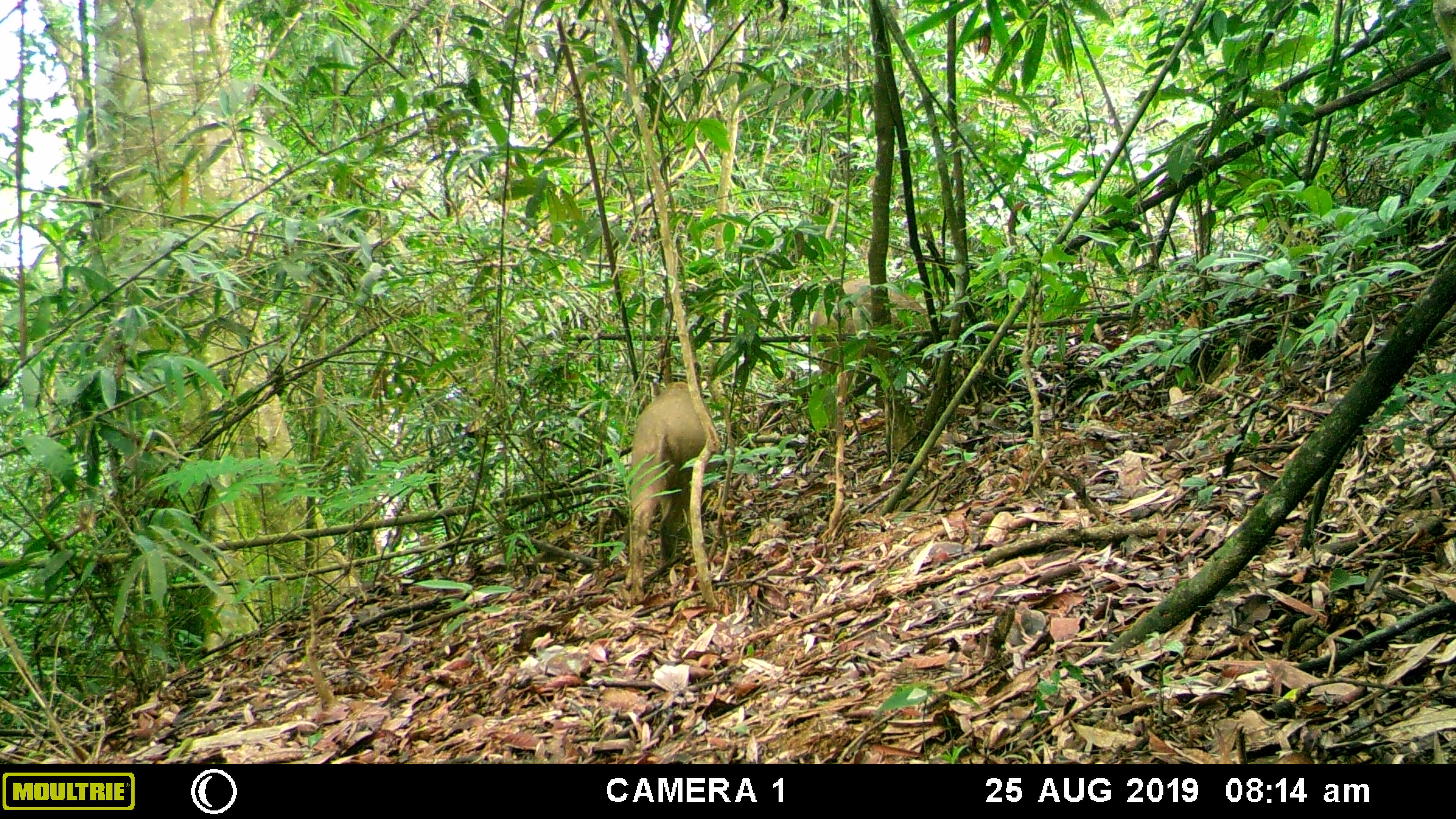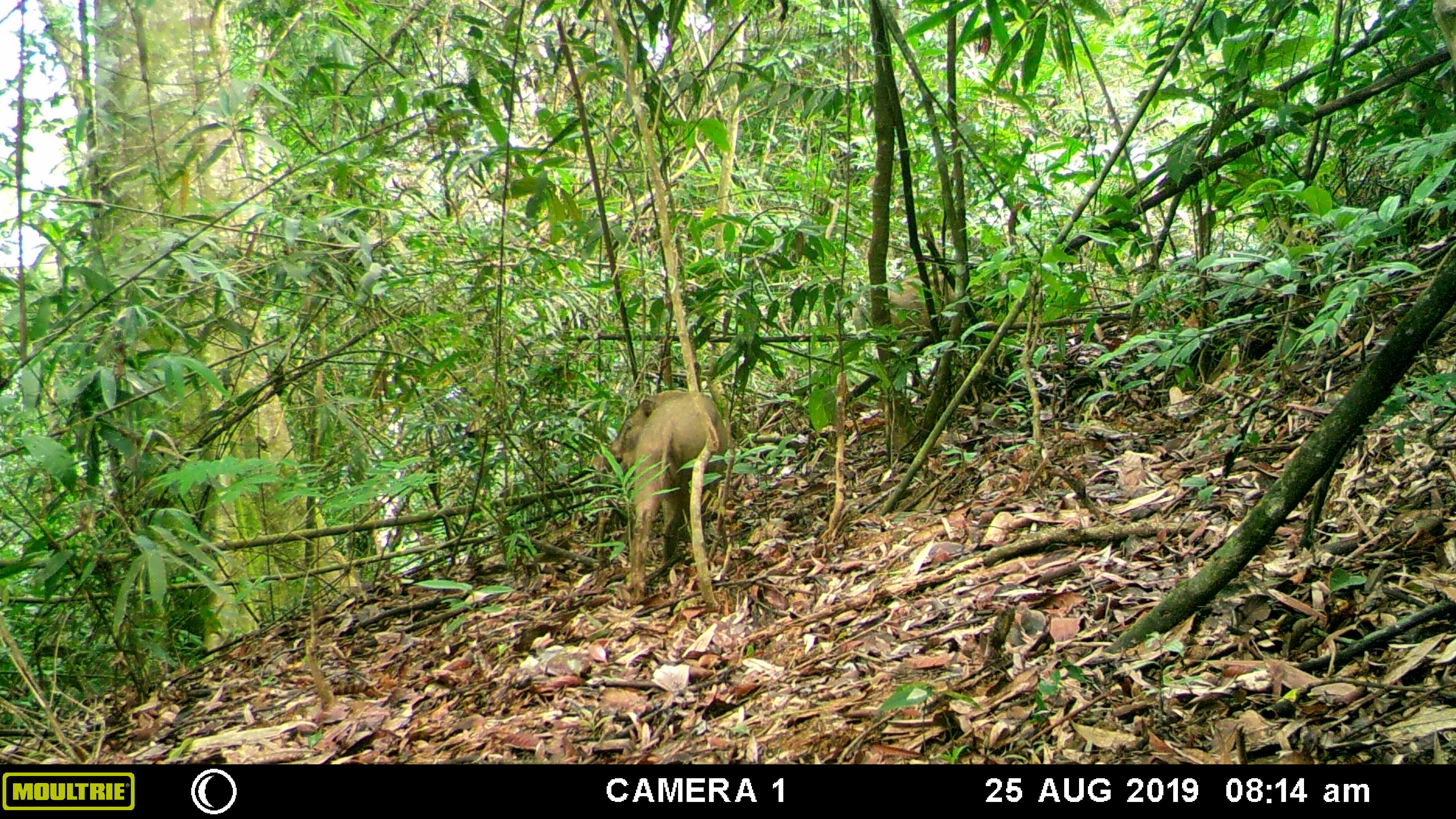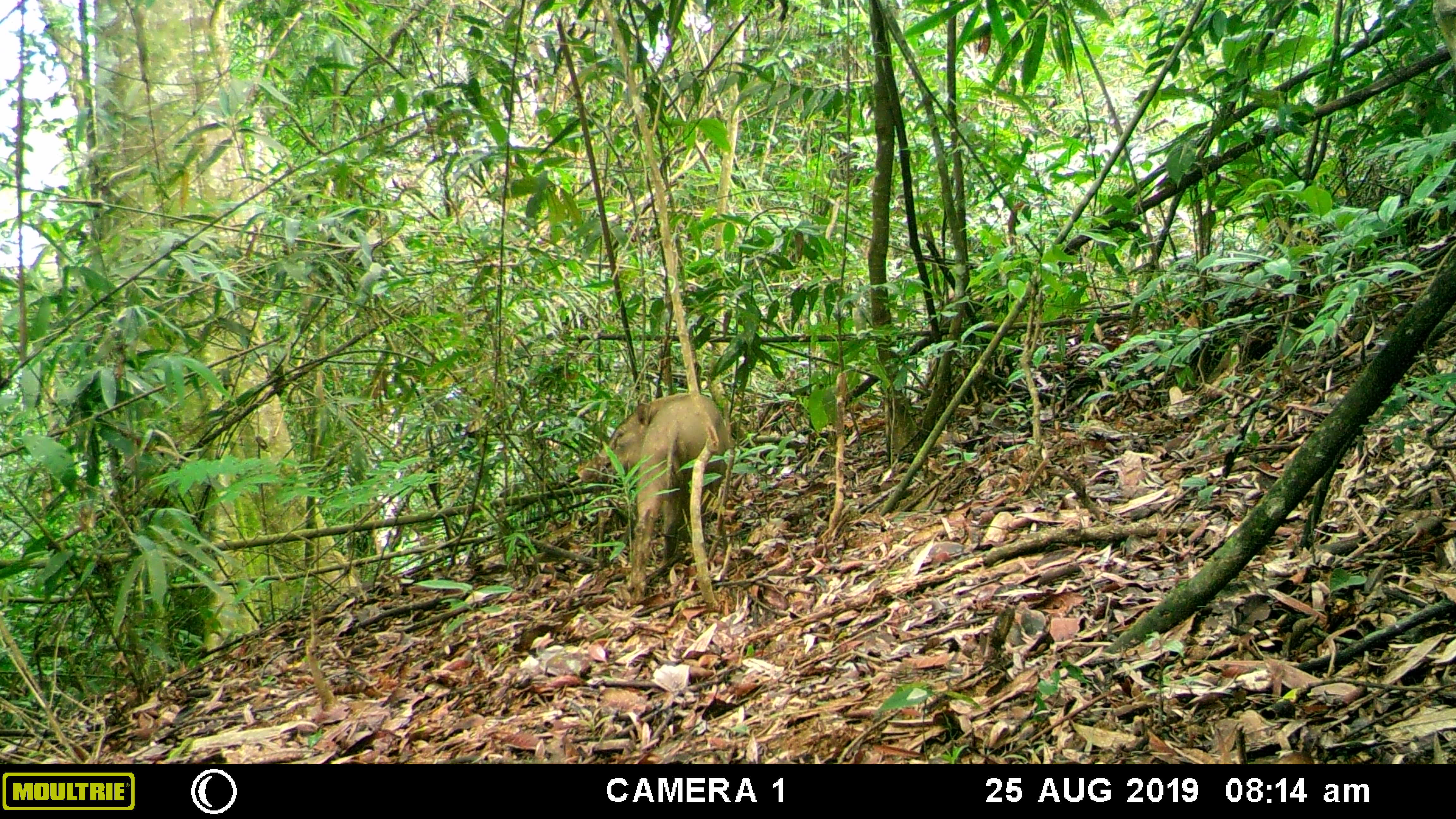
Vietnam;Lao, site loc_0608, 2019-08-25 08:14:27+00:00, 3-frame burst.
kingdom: Animalia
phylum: Chordata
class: Mammalia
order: Artiodactyla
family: Suidae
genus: Sus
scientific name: Sus scrofa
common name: eurasian wild pig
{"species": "eurasian wild pig (Sus scrofa)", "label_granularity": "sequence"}